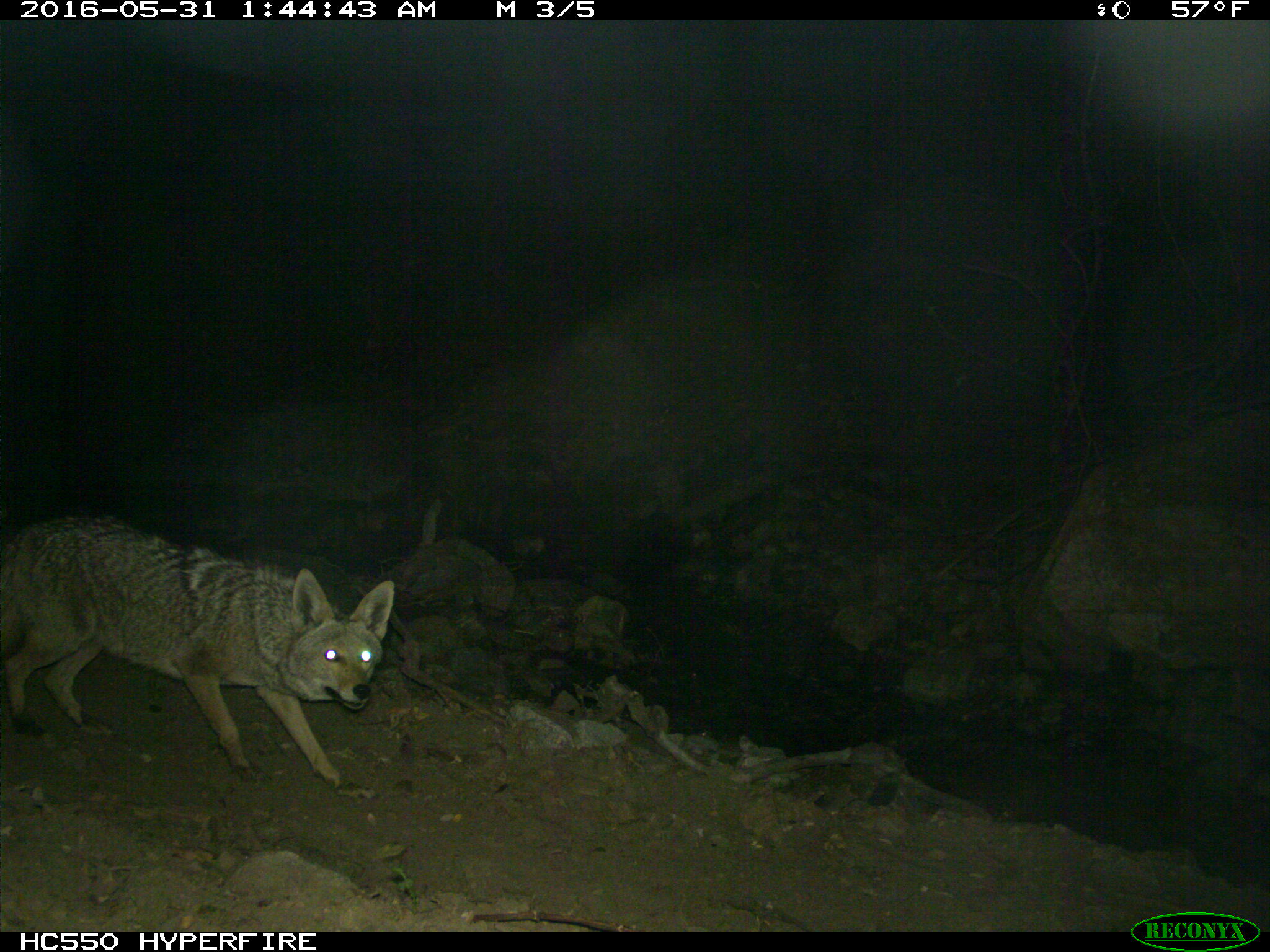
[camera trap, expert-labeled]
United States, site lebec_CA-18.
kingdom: Animalia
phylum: Chordata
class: Mammalia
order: Carnivora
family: Canidae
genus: Canis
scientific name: Canis latrans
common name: coyote